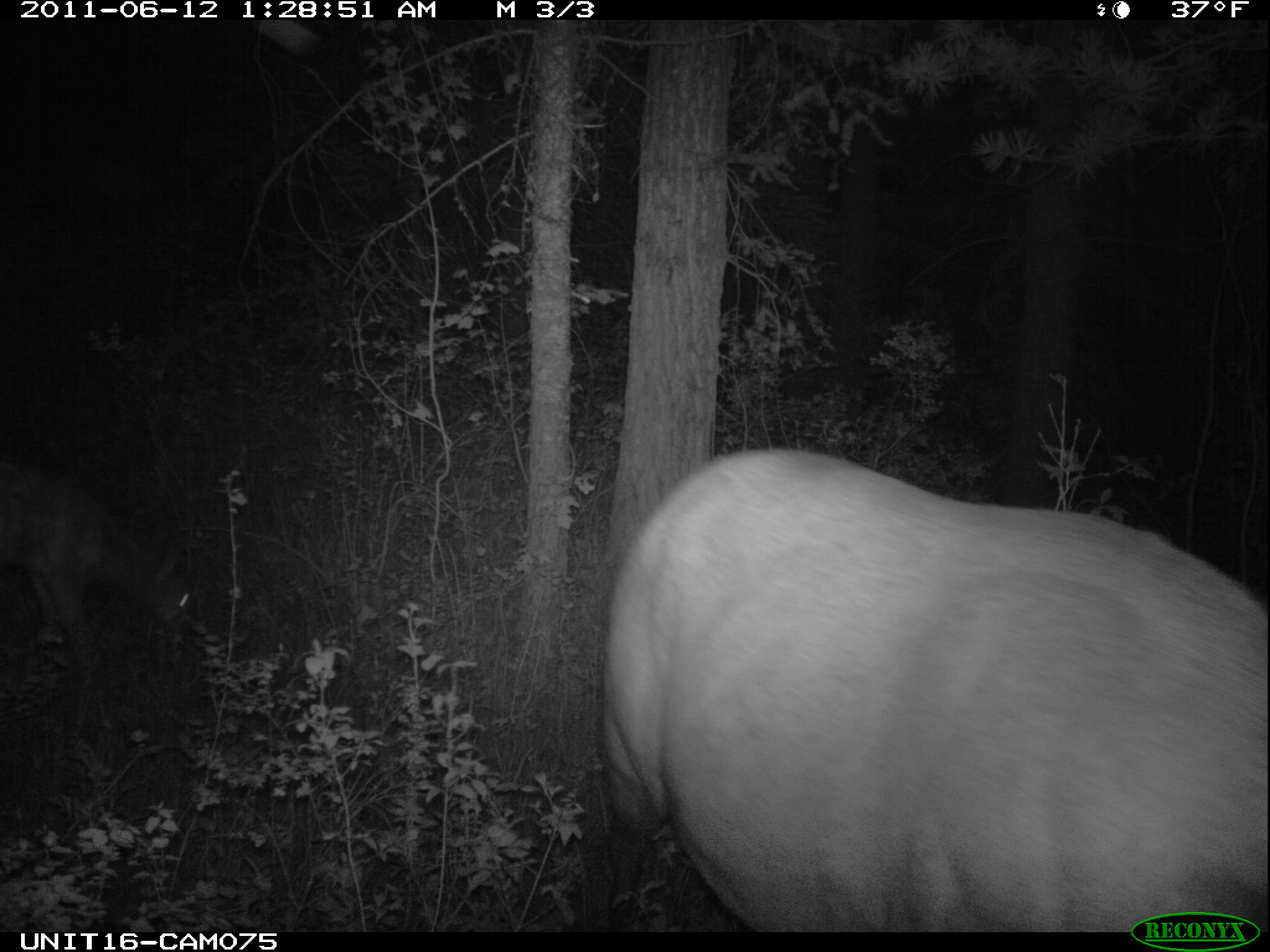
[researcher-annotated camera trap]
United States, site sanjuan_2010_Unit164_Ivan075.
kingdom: Animalia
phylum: Chordata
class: Mammalia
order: Artiodactyla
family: Cervidae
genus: Cervus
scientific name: Cervus elaphus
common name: red deer